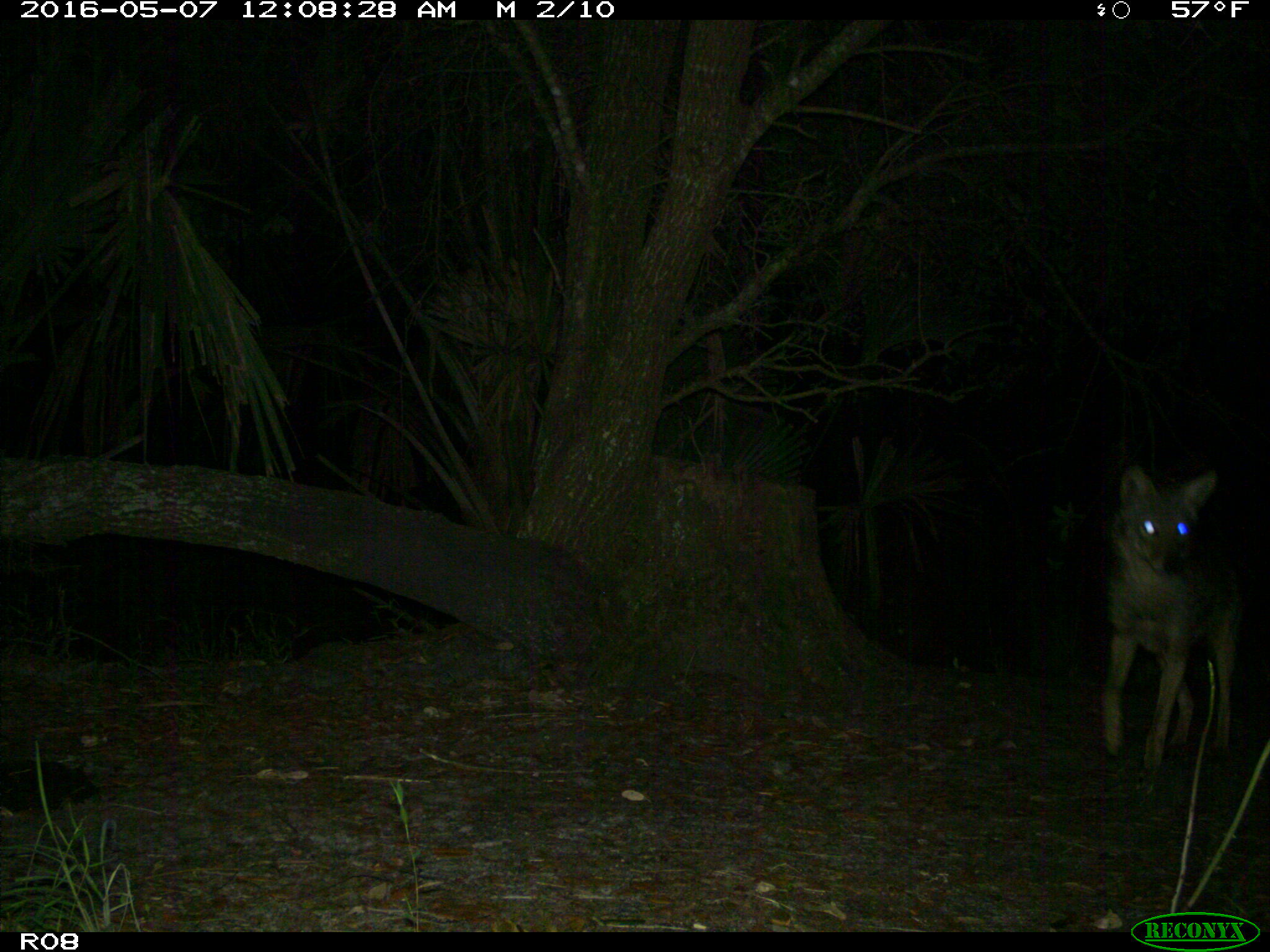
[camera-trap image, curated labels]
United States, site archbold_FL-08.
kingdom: Animalia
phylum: Chordata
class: Mammalia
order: Carnivora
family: Canidae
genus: Canis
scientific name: Canis latrans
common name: coyote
Canis latrans (coyote).